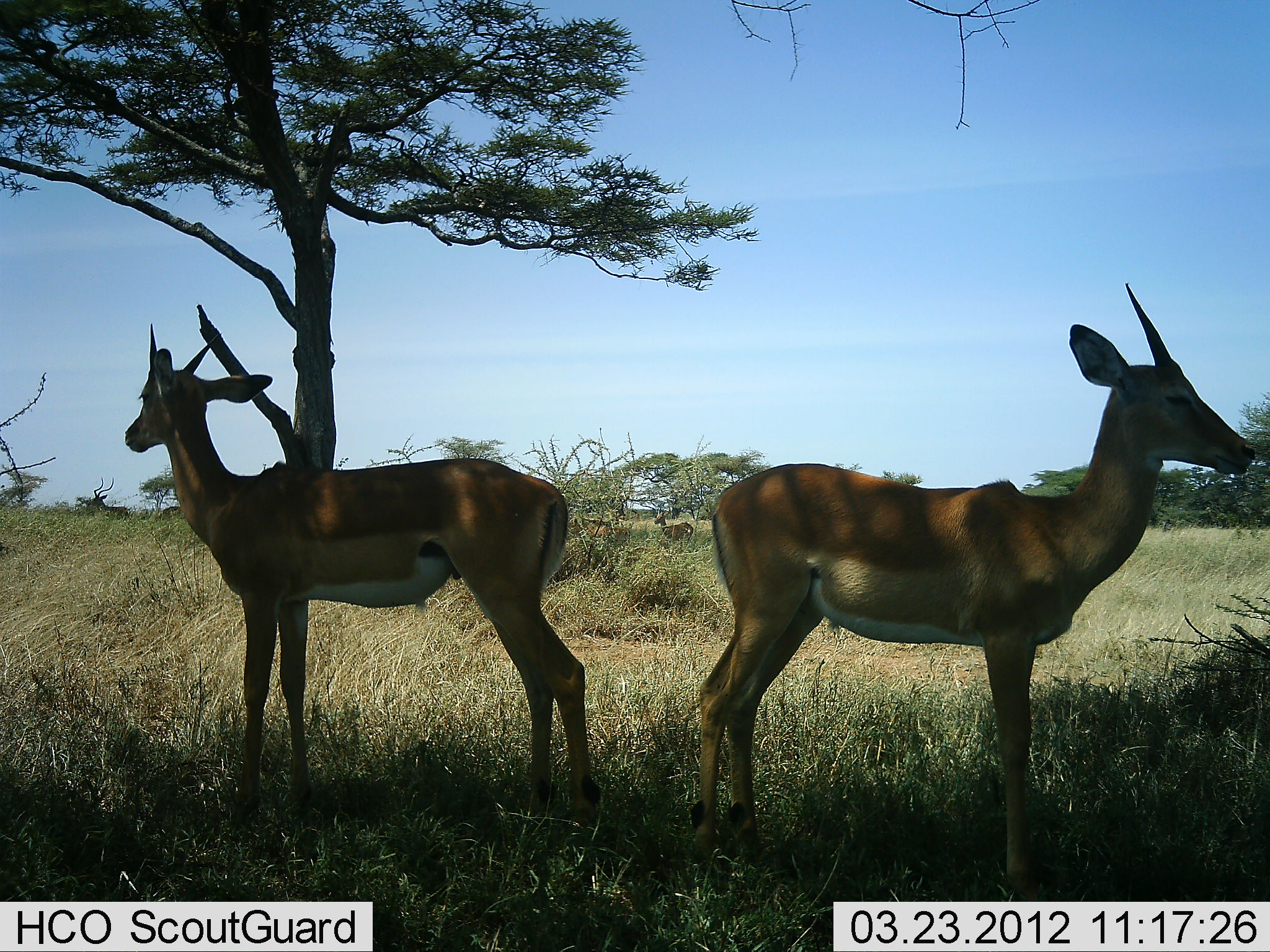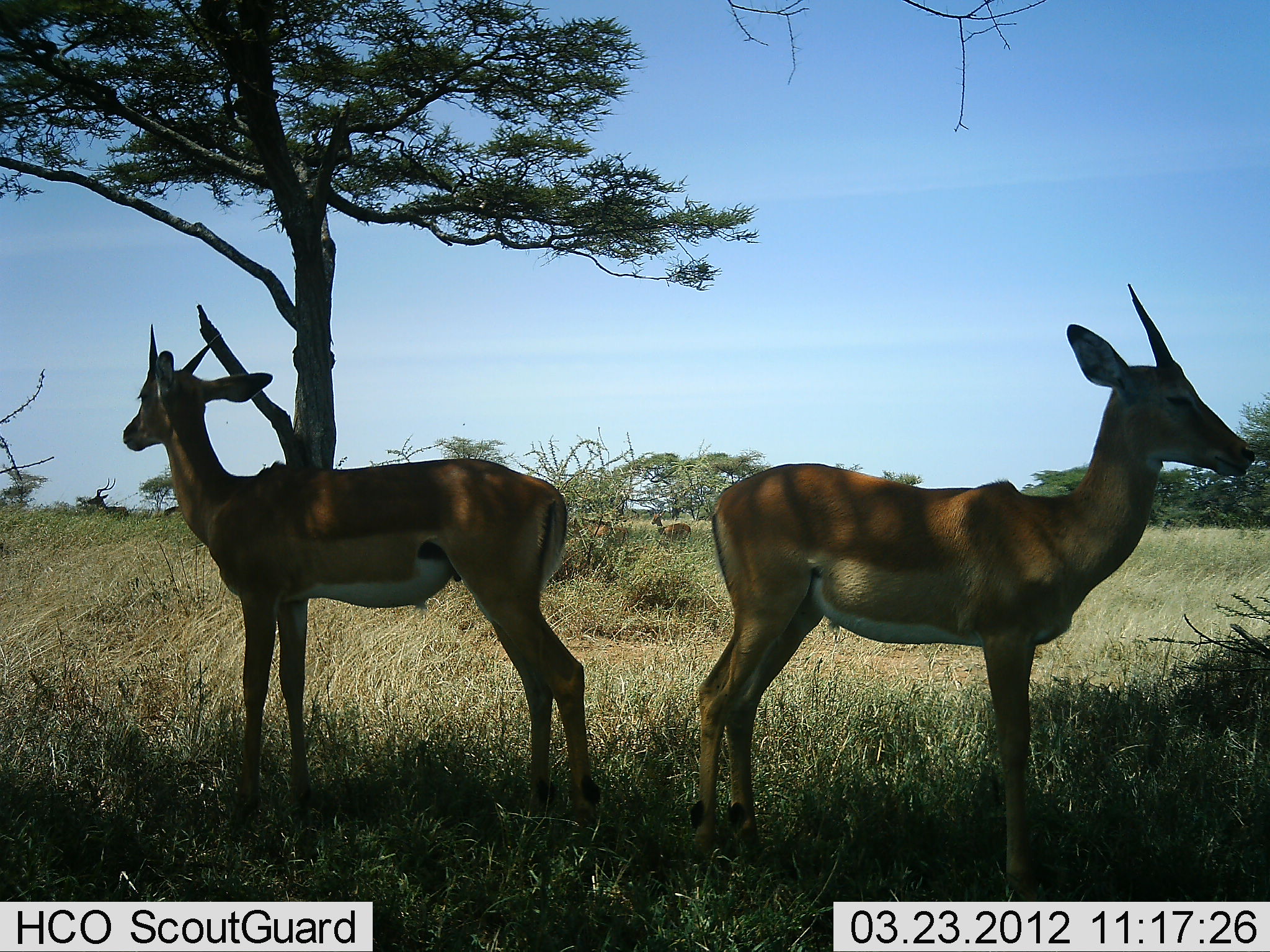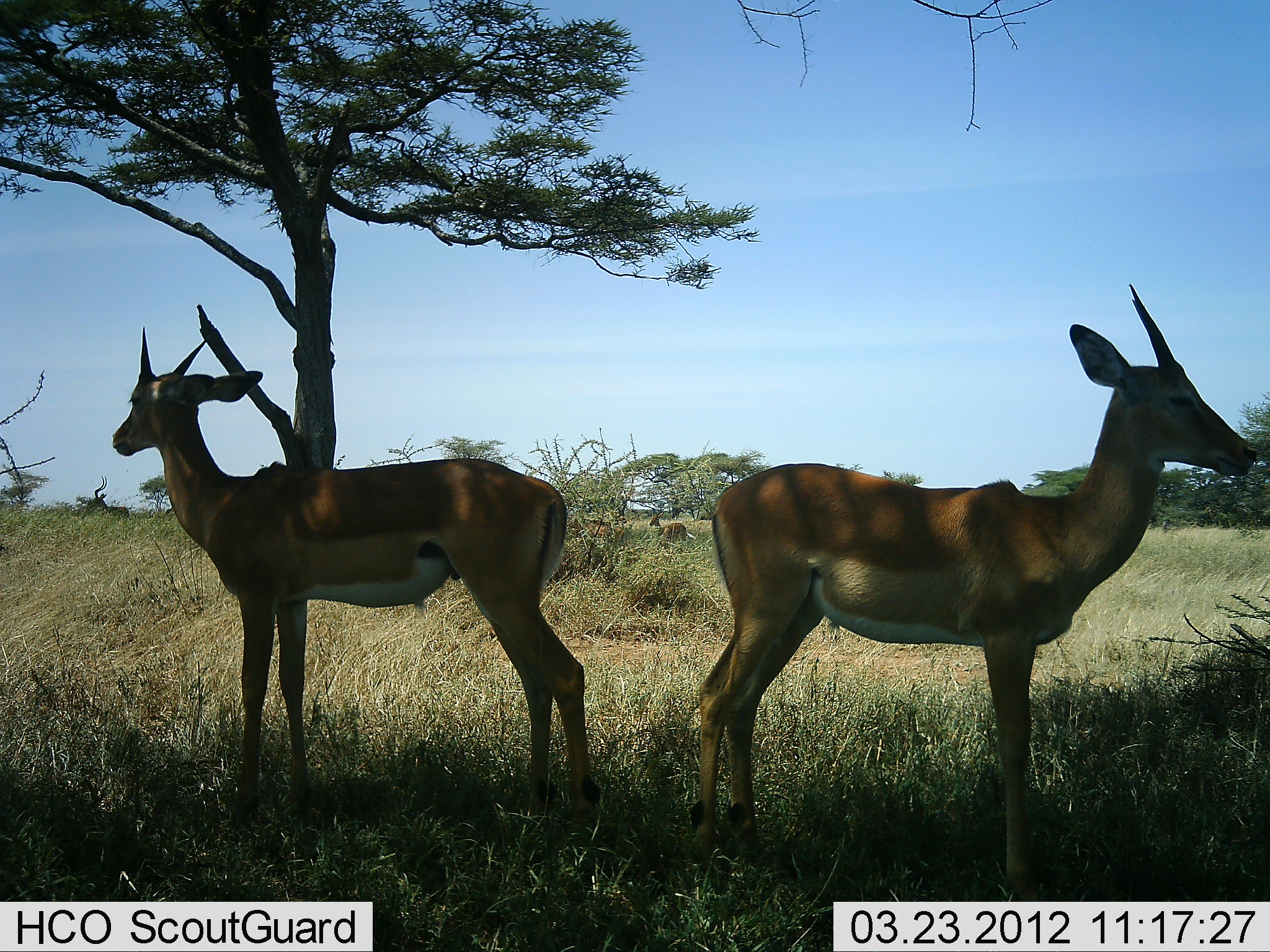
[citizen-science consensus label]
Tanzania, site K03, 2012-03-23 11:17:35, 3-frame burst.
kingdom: Animalia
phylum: Chordata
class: Mammalia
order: Artiodactyla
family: Bovidae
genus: Nanger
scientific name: Nanger granti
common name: grant's gazelle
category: gazellegrants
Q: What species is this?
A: Gazellegrants (grant's gazelle) (Nanger granti).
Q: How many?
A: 2.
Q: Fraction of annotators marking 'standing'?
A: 100%.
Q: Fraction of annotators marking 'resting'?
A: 7%.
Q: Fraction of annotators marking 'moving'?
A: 0%.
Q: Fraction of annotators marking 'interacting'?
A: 7%.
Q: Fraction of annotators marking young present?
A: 0%.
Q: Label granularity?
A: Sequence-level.